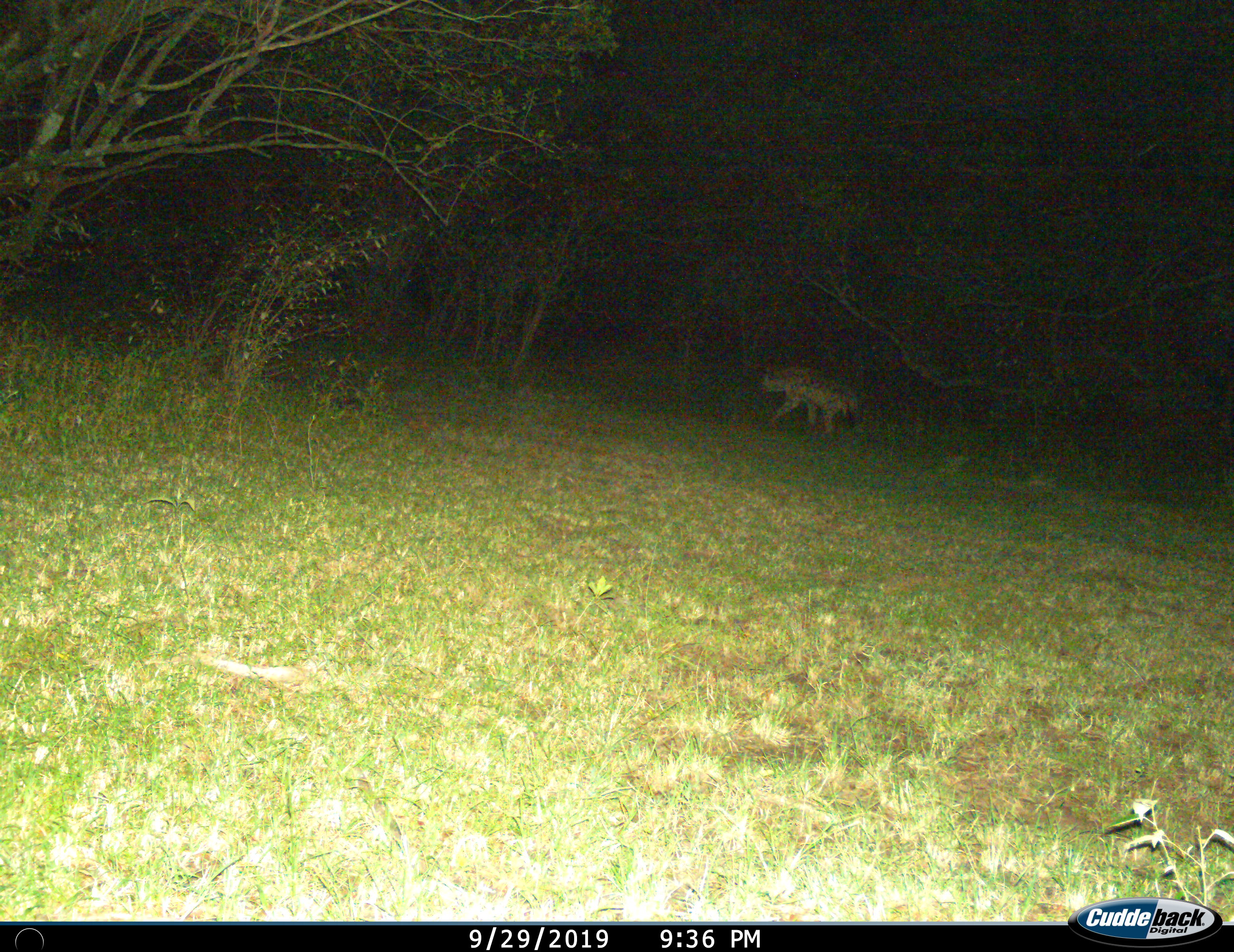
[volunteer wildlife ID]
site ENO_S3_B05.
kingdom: Animalia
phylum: Chordata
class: Mammalia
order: Carnivora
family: Hyaenidae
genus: Crocuta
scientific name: Crocuta crocuta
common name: spotted hyena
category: hyenaspotted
Hyenaspotted (spotted hyena) (Crocuta crocuta), count 1. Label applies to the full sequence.